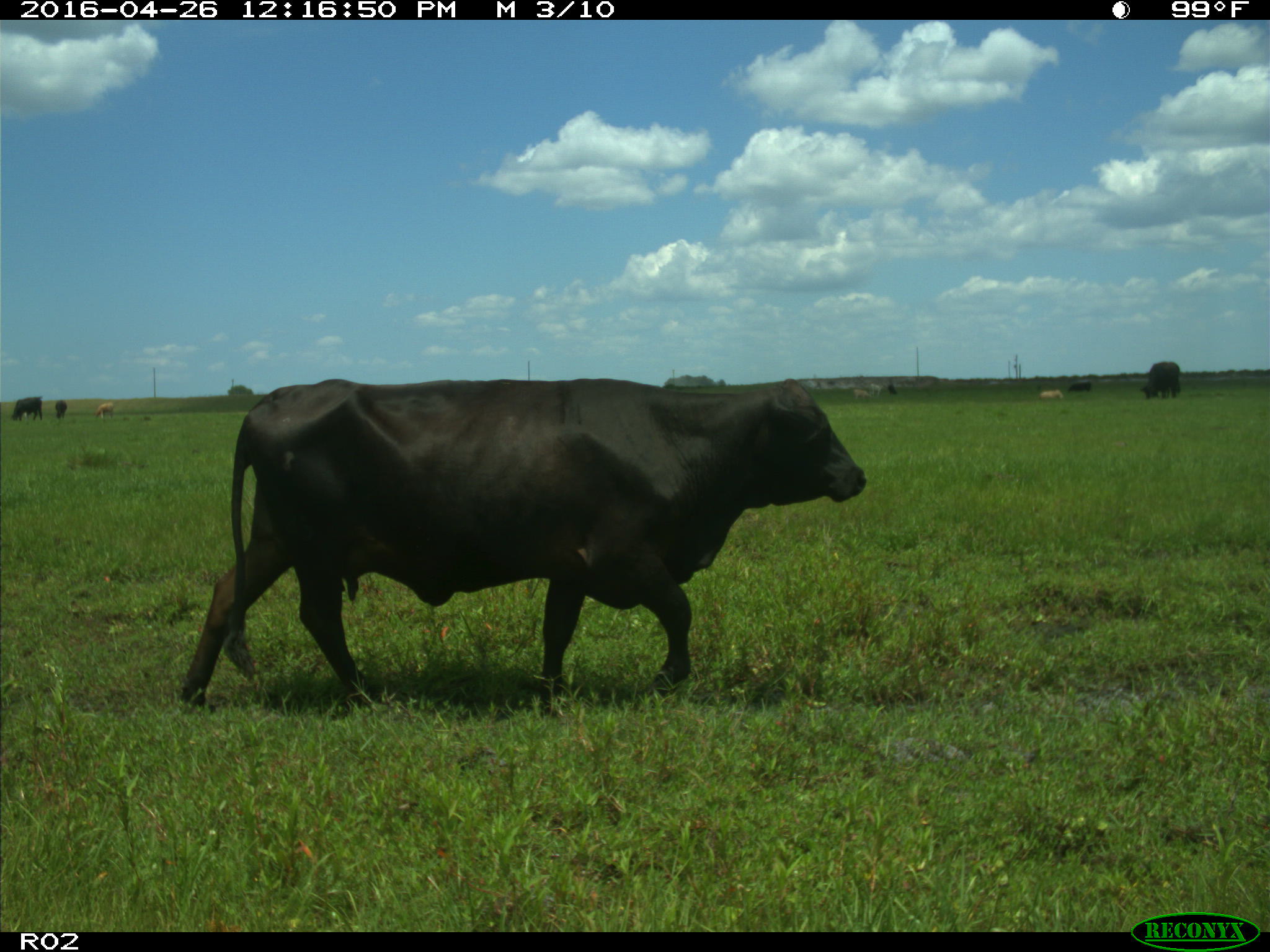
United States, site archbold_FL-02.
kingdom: Animalia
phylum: Chordata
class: Mammalia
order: Artiodactyla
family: Bovidae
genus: Bos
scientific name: Bos taurus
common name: domestic cow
Bos taurus (domestic cow).